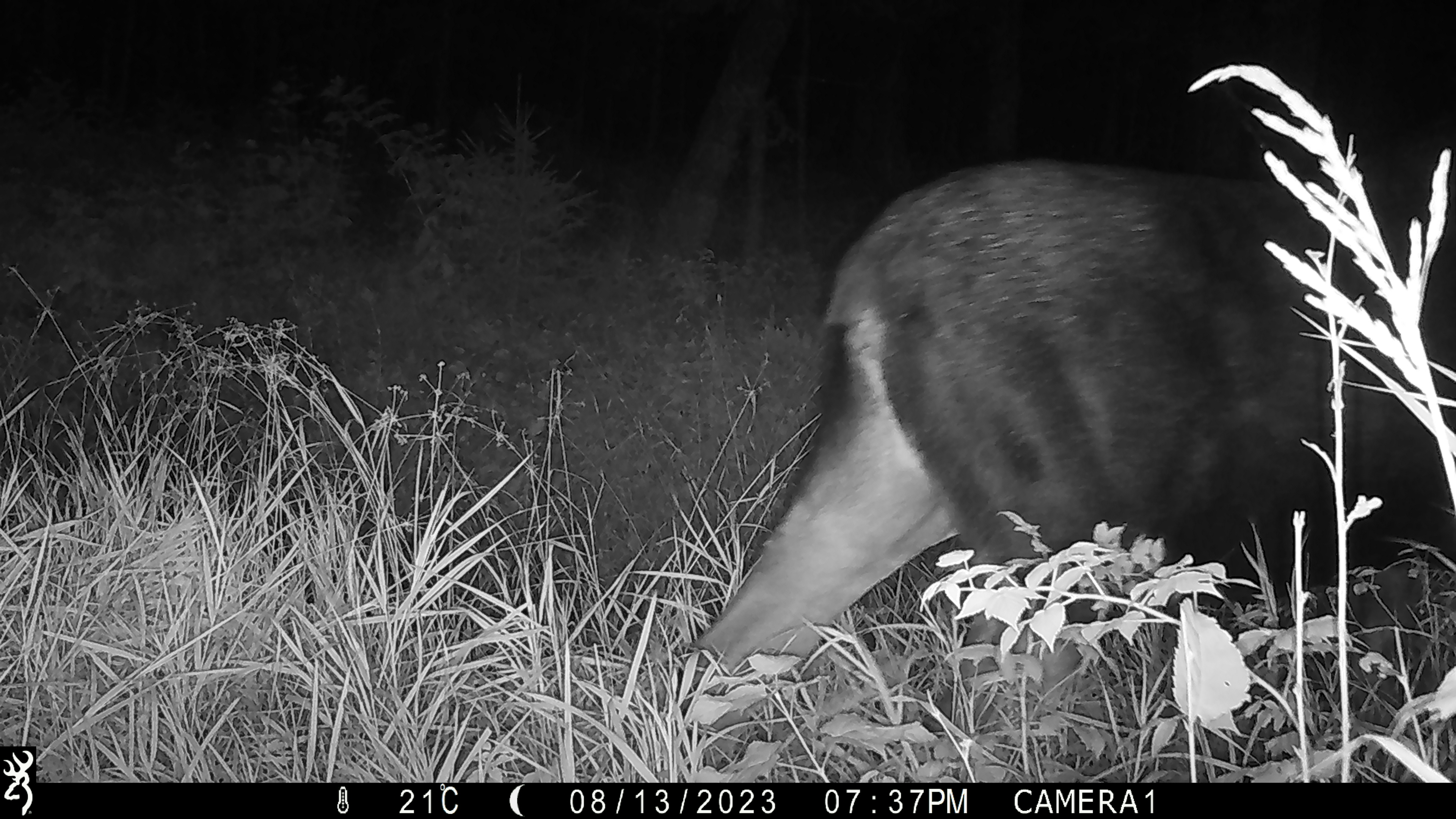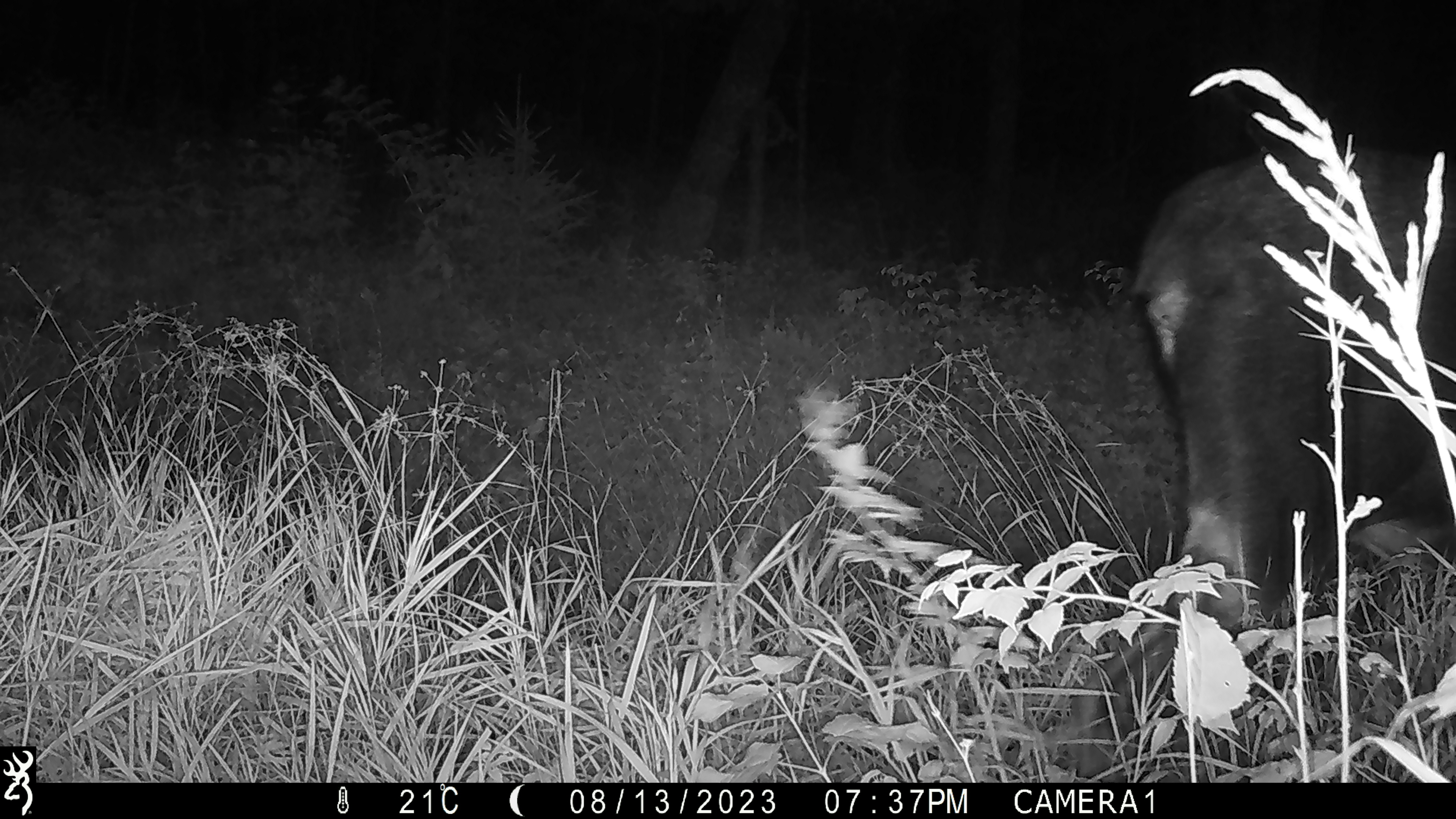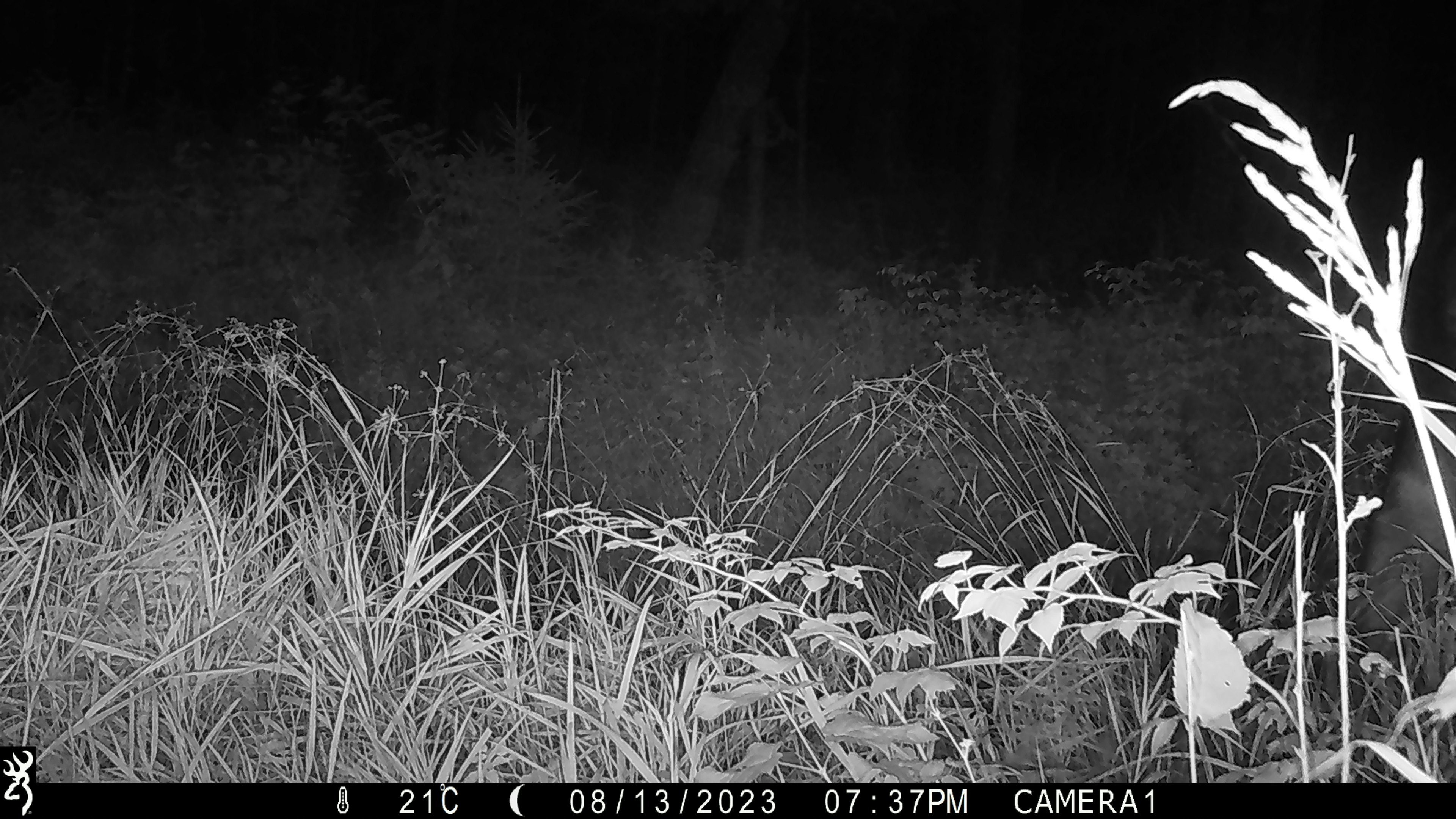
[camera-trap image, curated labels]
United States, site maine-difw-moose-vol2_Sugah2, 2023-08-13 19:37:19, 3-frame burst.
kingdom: Animalia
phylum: Chordata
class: Mammalia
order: Artiodactyla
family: Cervidae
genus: Alces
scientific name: Alces alces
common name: moose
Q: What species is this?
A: Moose (Alces alces).